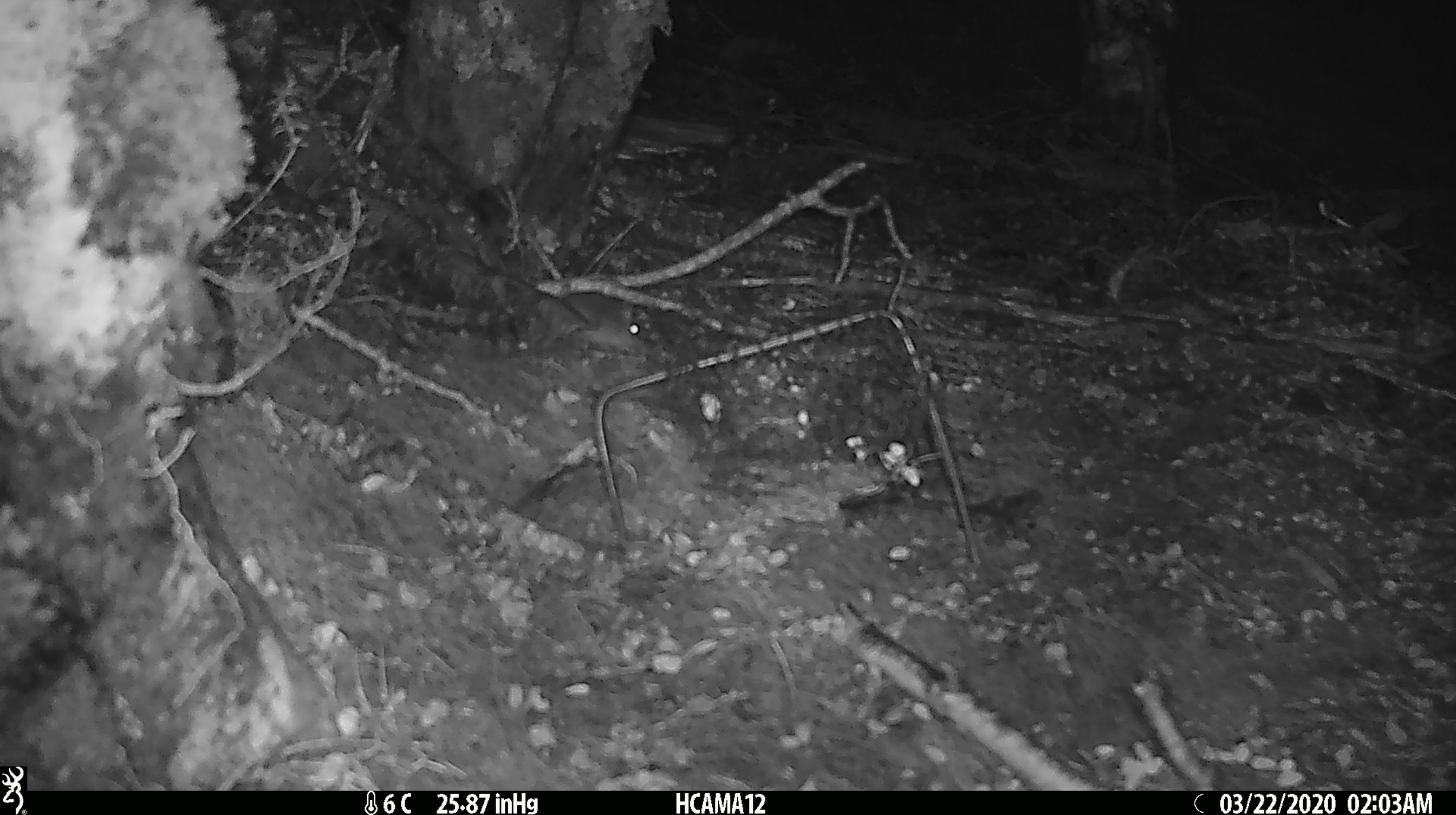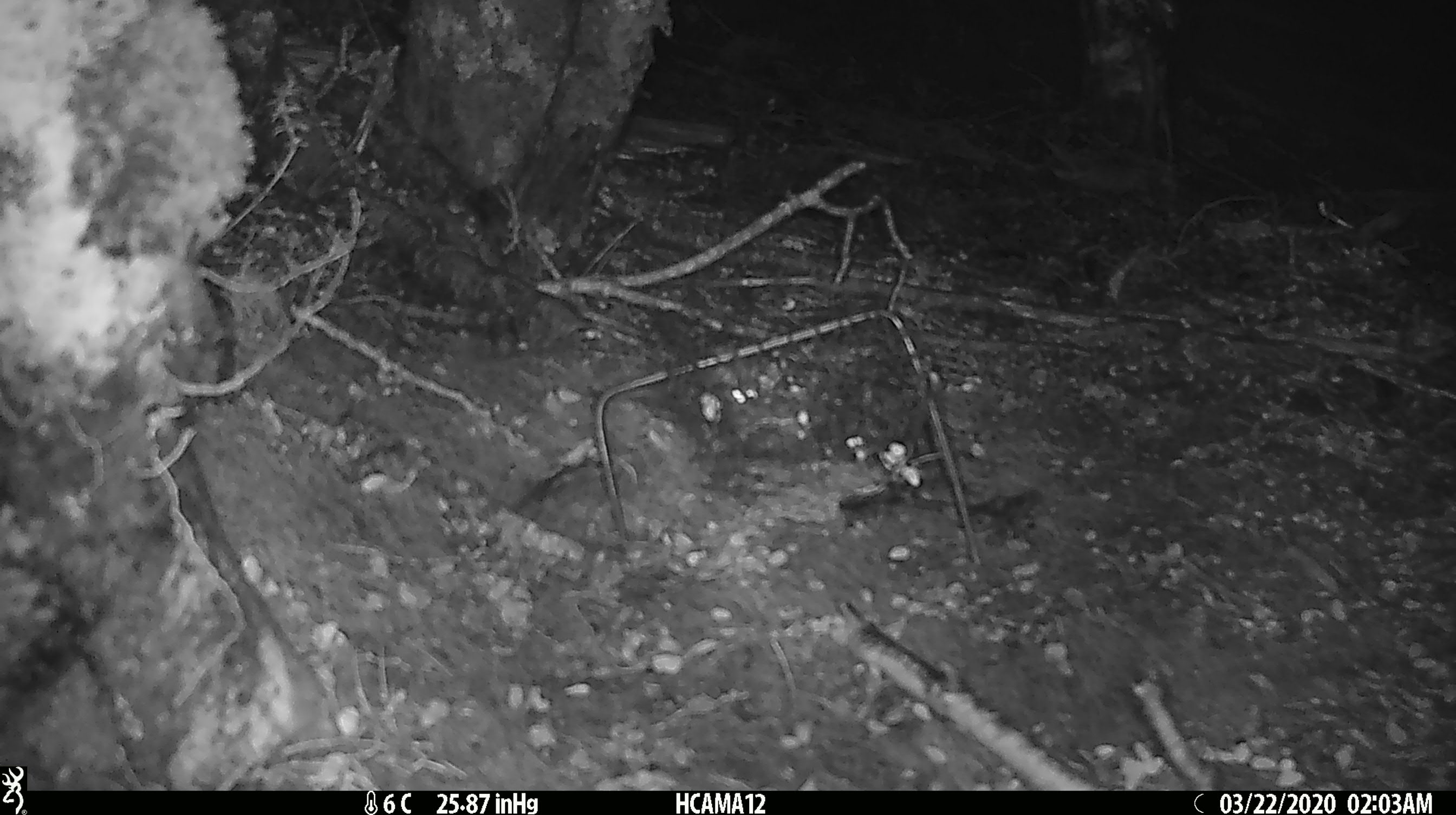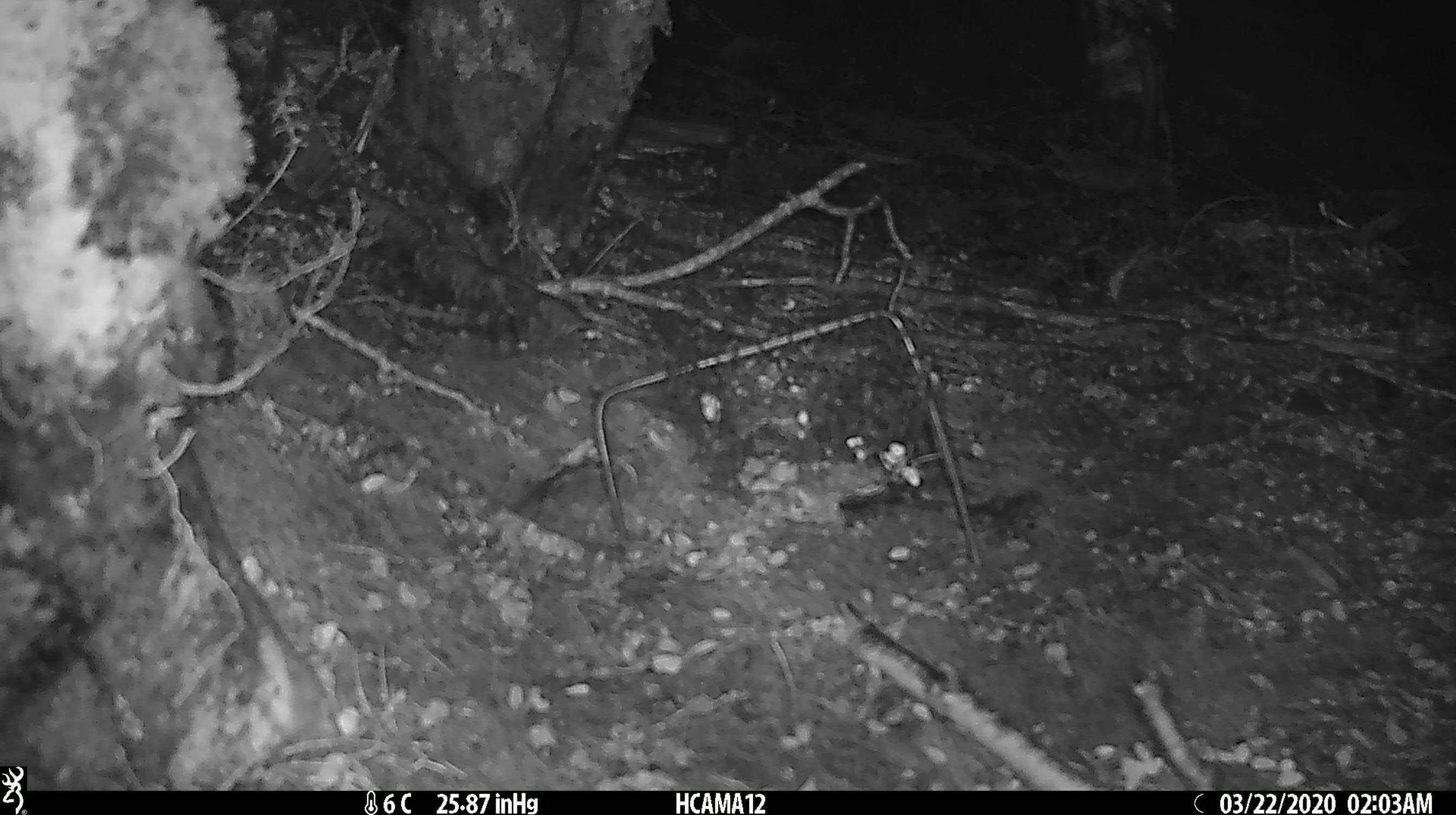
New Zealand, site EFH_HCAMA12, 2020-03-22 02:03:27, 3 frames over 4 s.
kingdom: Animalia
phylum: Chordata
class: Mammalia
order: Rodentia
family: Muridae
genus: Mus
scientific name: Mus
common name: mouse